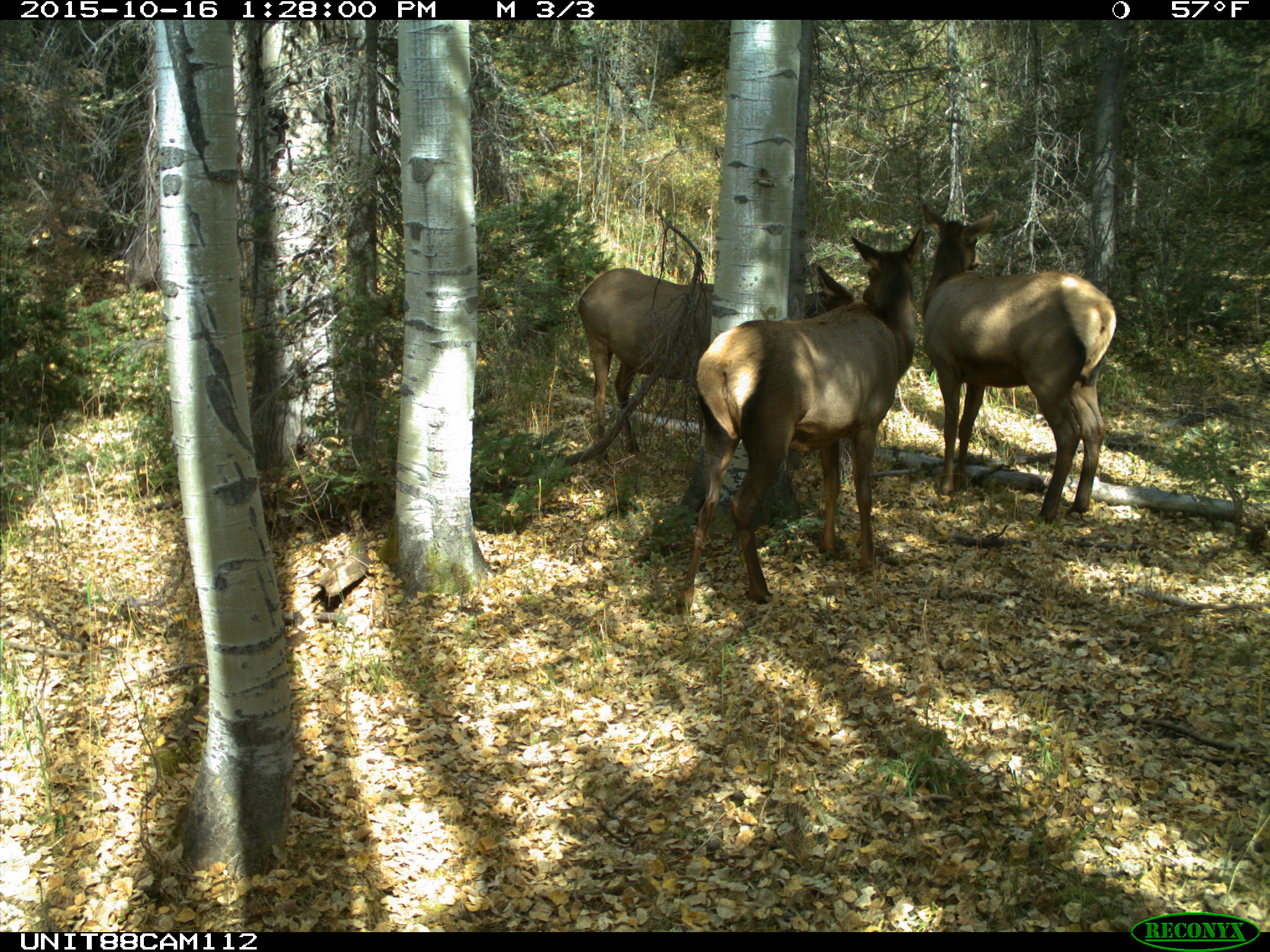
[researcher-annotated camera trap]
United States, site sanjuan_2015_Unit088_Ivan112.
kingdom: Animalia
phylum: Chordata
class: Mammalia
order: Artiodactyla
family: Cervidae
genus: Cervus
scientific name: Cervus elaphus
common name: red deer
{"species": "Cervus elaphus (red deer)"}